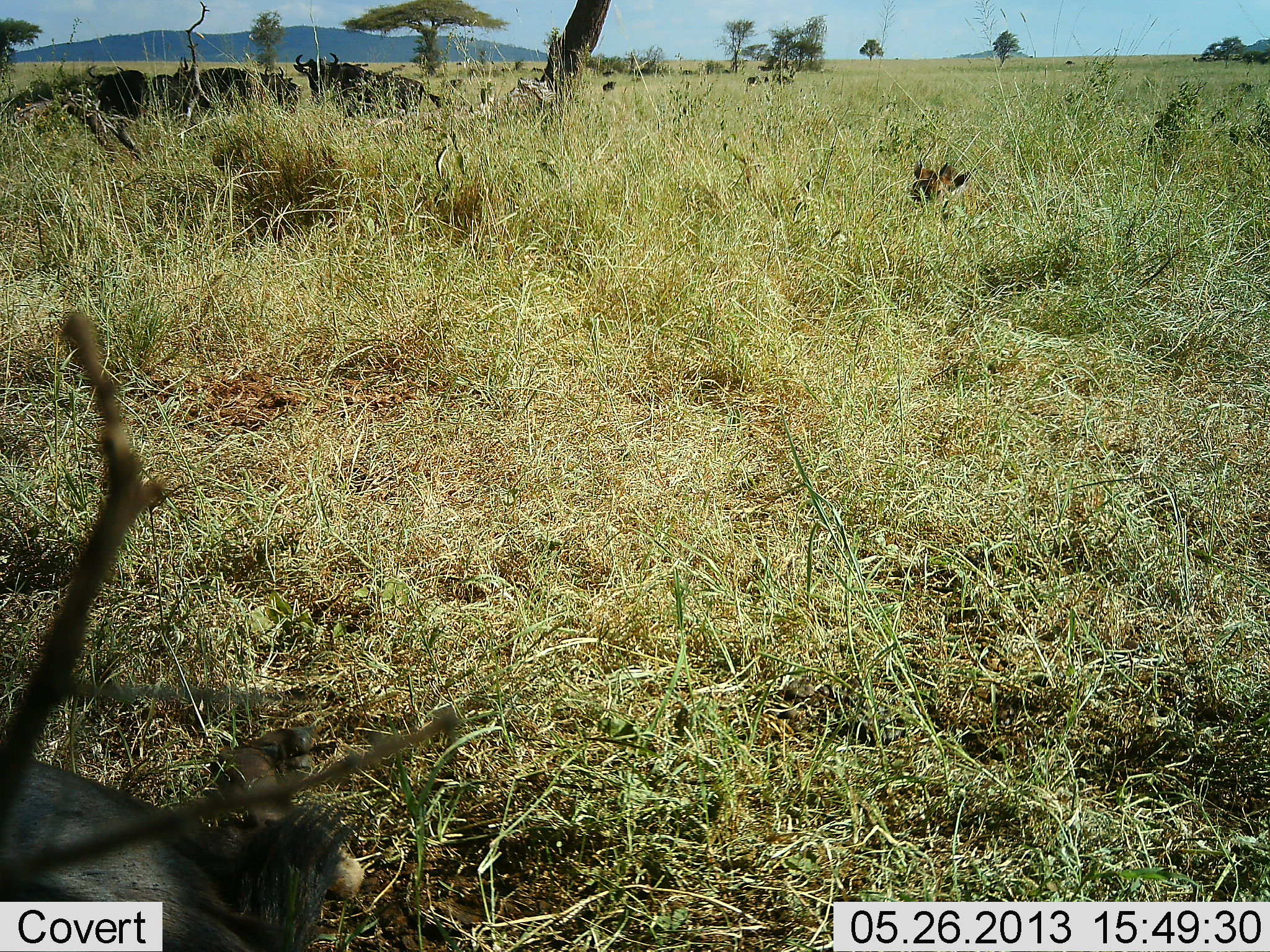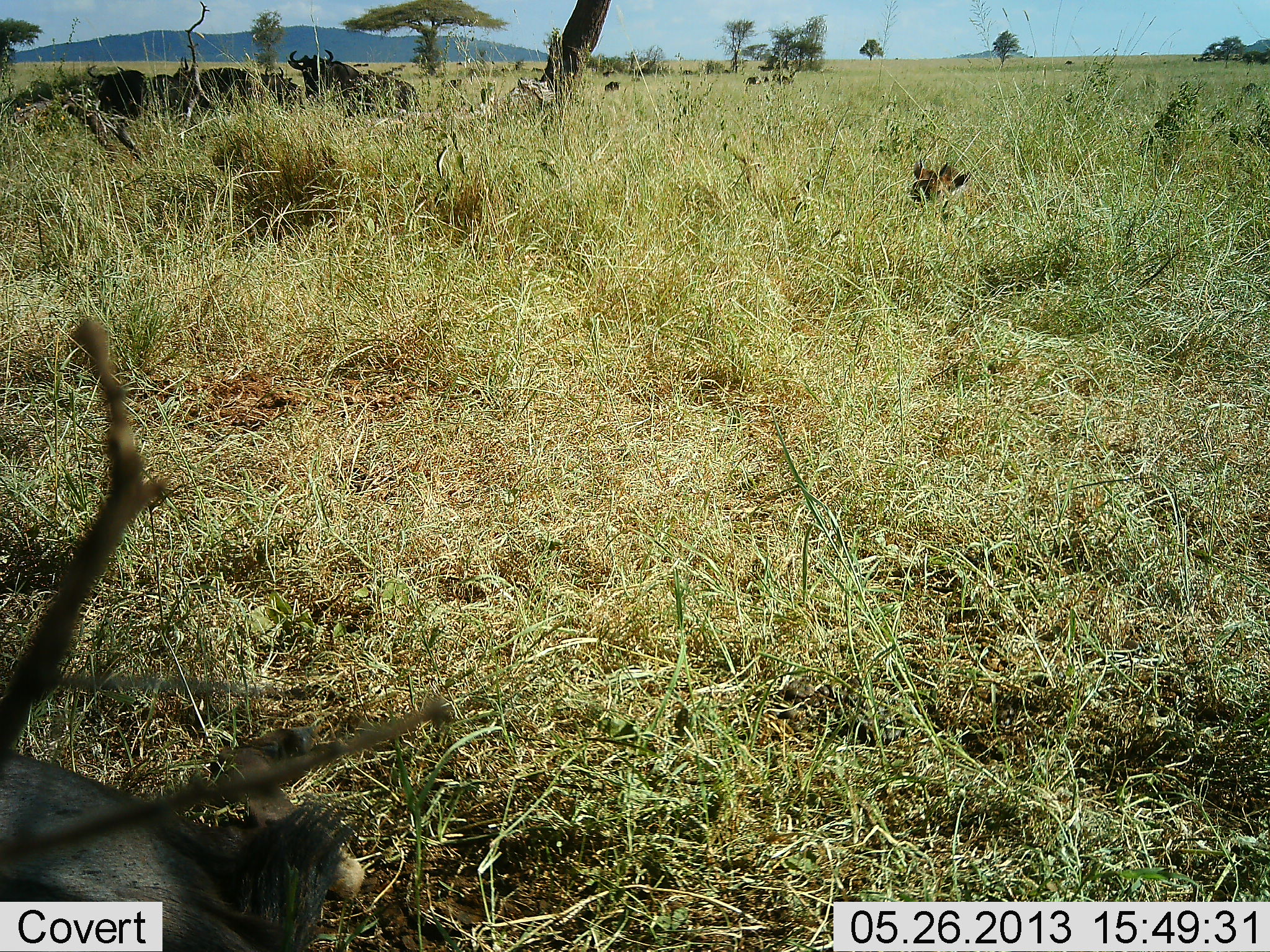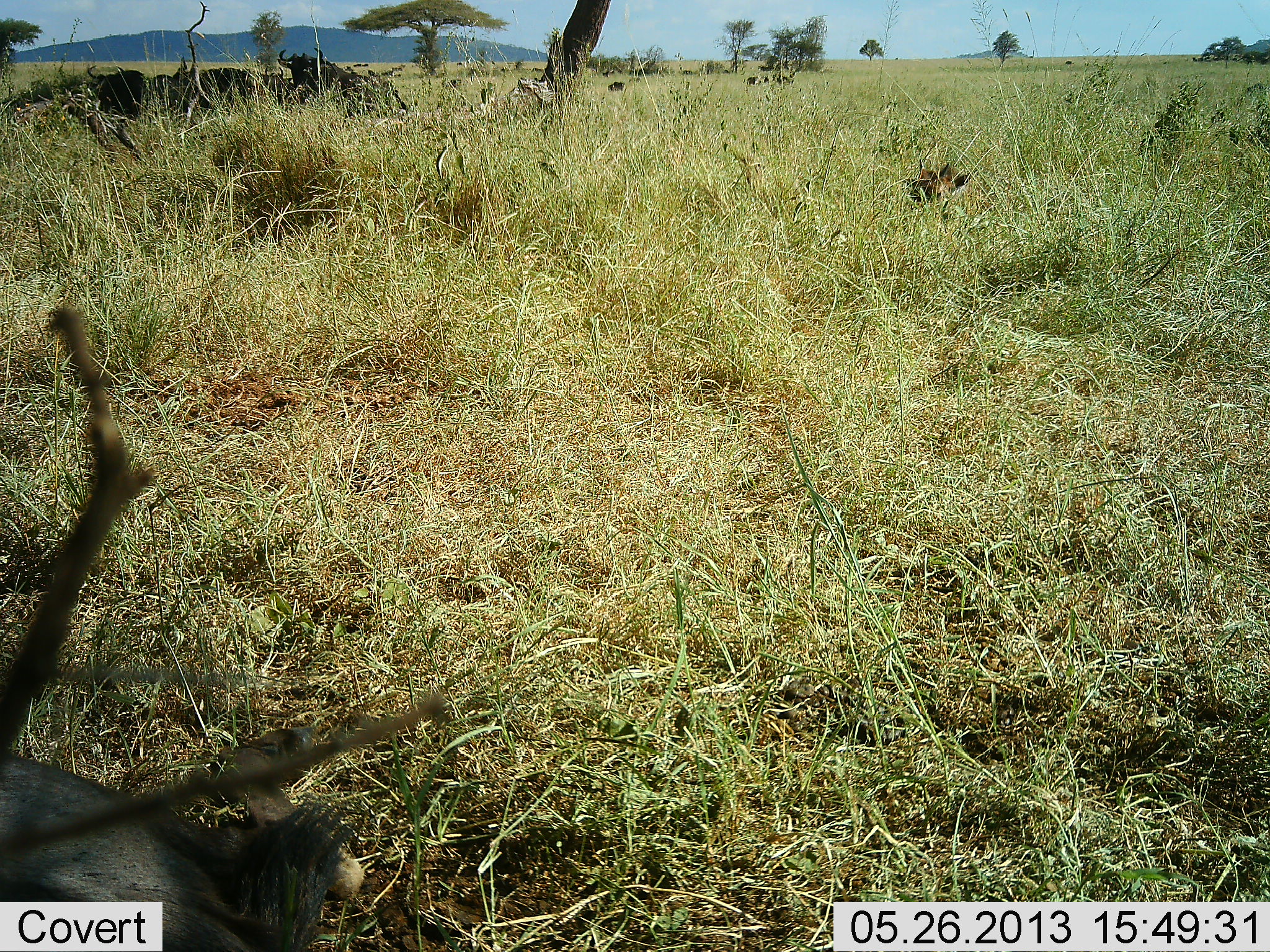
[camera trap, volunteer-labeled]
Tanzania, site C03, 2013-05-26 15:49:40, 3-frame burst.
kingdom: Animalia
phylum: Chordata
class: Mammalia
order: Artiodactyla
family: Bovidae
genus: Connochaetes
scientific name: Connochaetes taurinus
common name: blue wildebeest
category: wildebeest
Wildebeest (blue wildebeest) (Connochaetes taurinus), count 6. Behavior (volunteer vote fractions): standing 53%, resting 73%, moving 33%, interacting 0%. Young present (vote fraction): 33%. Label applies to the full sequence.